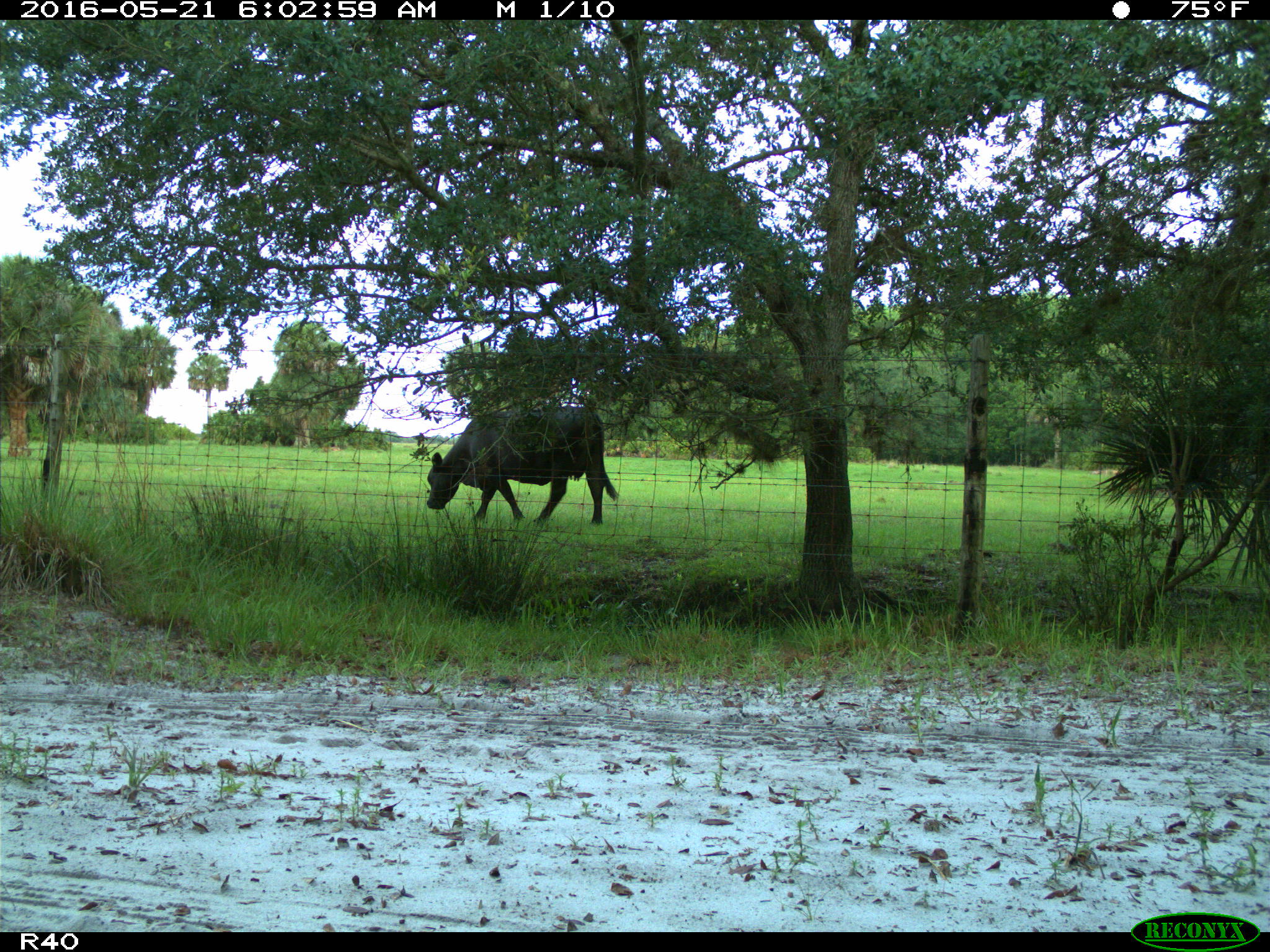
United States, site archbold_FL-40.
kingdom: Animalia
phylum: Chordata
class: Mammalia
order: Artiodactyla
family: Bovidae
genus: Bos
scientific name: Bos taurus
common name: domestic cow